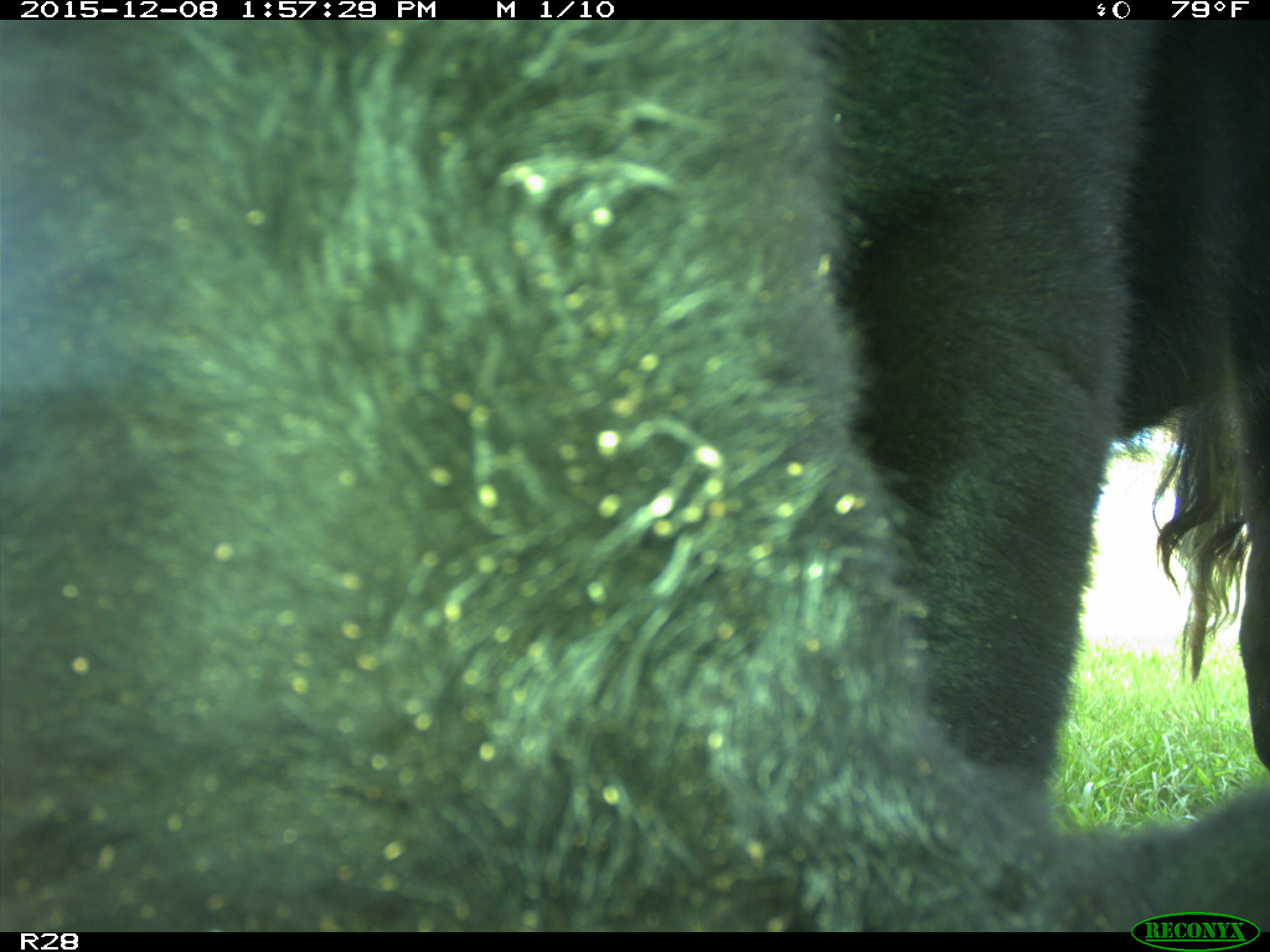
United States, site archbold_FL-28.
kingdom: Animalia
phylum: Chordata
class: Mammalia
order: Artiodactyla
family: Bovidae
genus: Bos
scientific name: Bos taurus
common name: domestic cow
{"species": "Bos taurus (domestic cow)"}